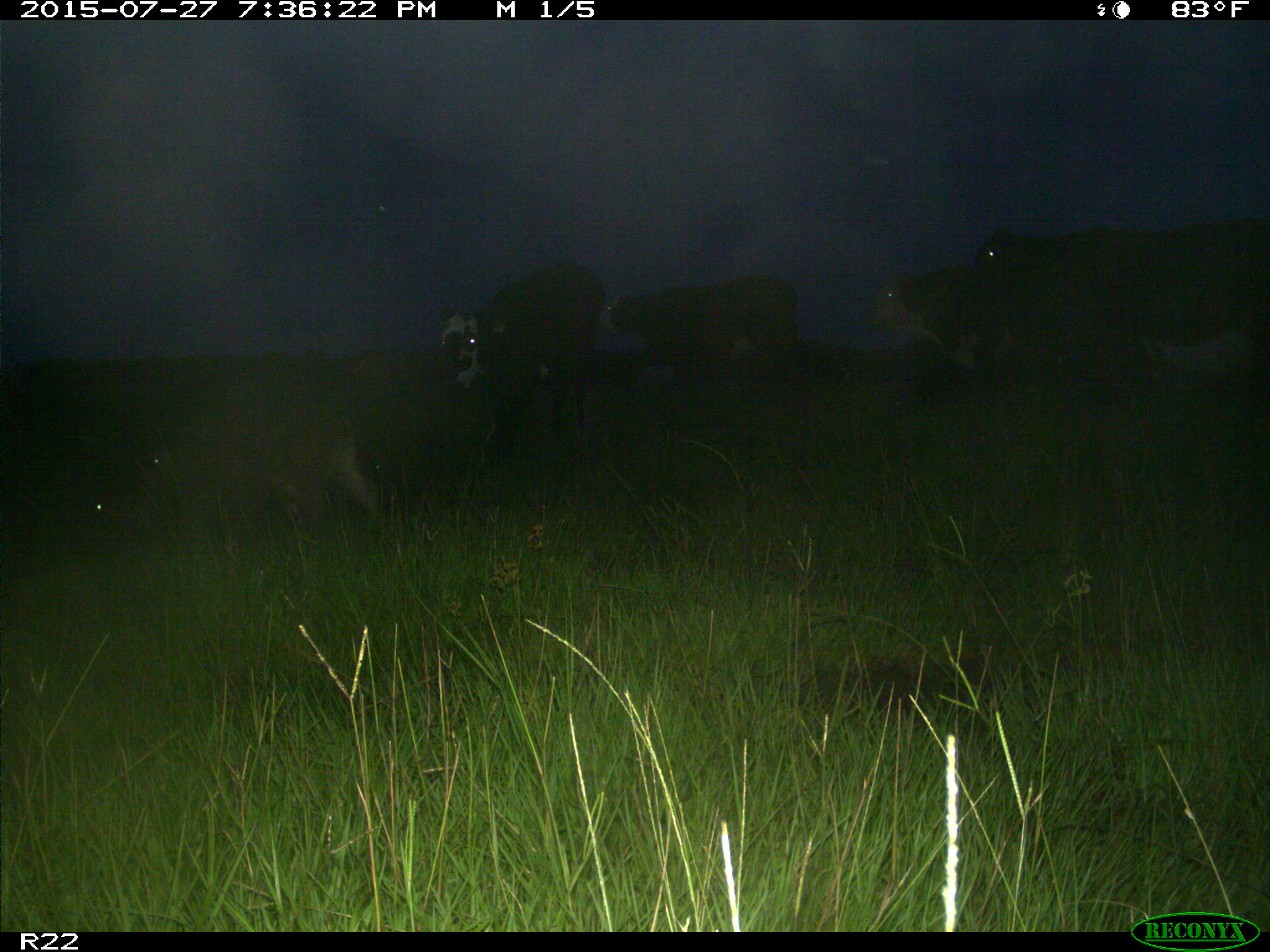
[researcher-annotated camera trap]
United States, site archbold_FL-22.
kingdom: Animalia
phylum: Chordata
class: Mammalia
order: Artiodactyla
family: Bovidae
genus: Bos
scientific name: Bos taurus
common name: domestic cow